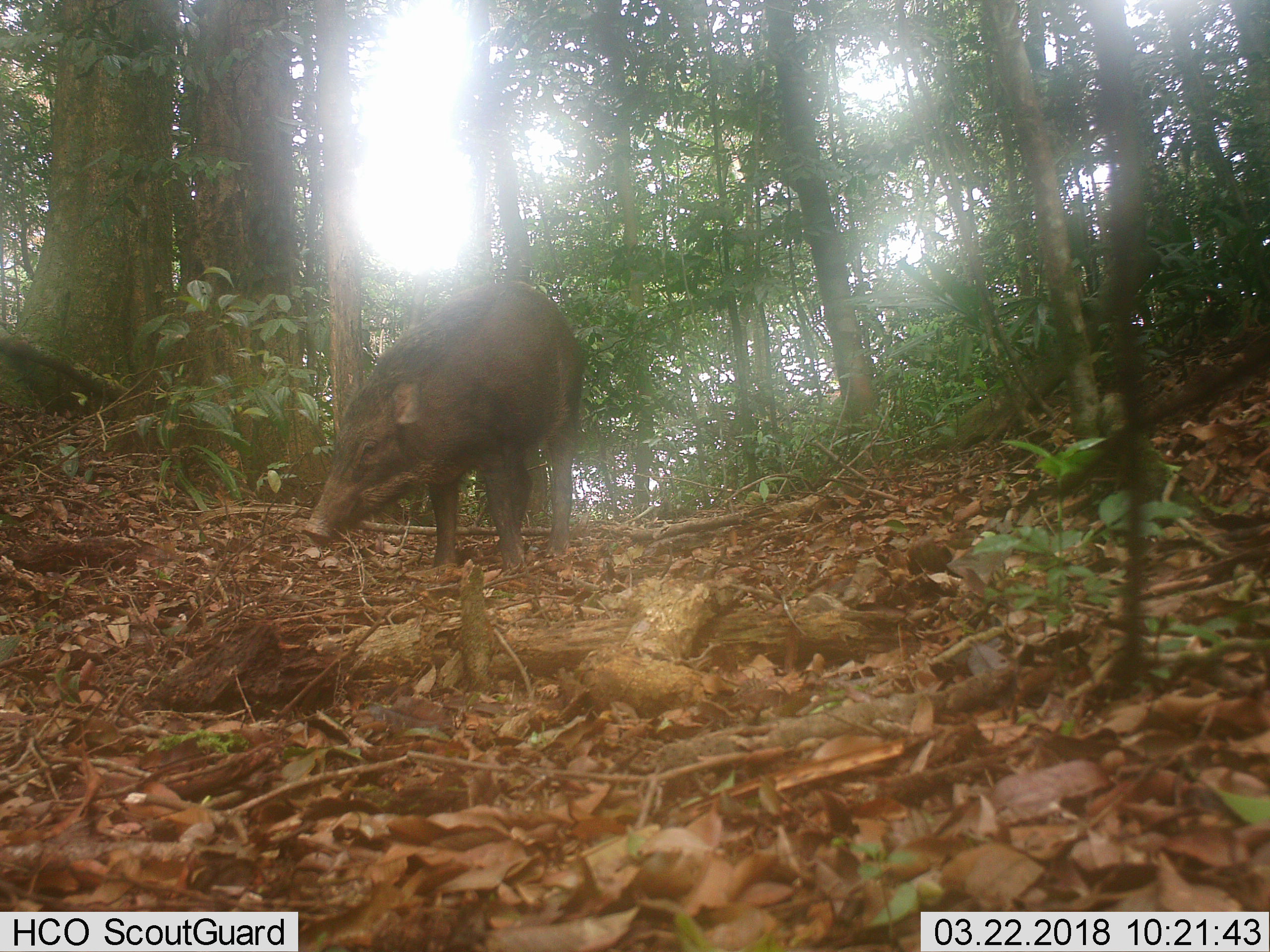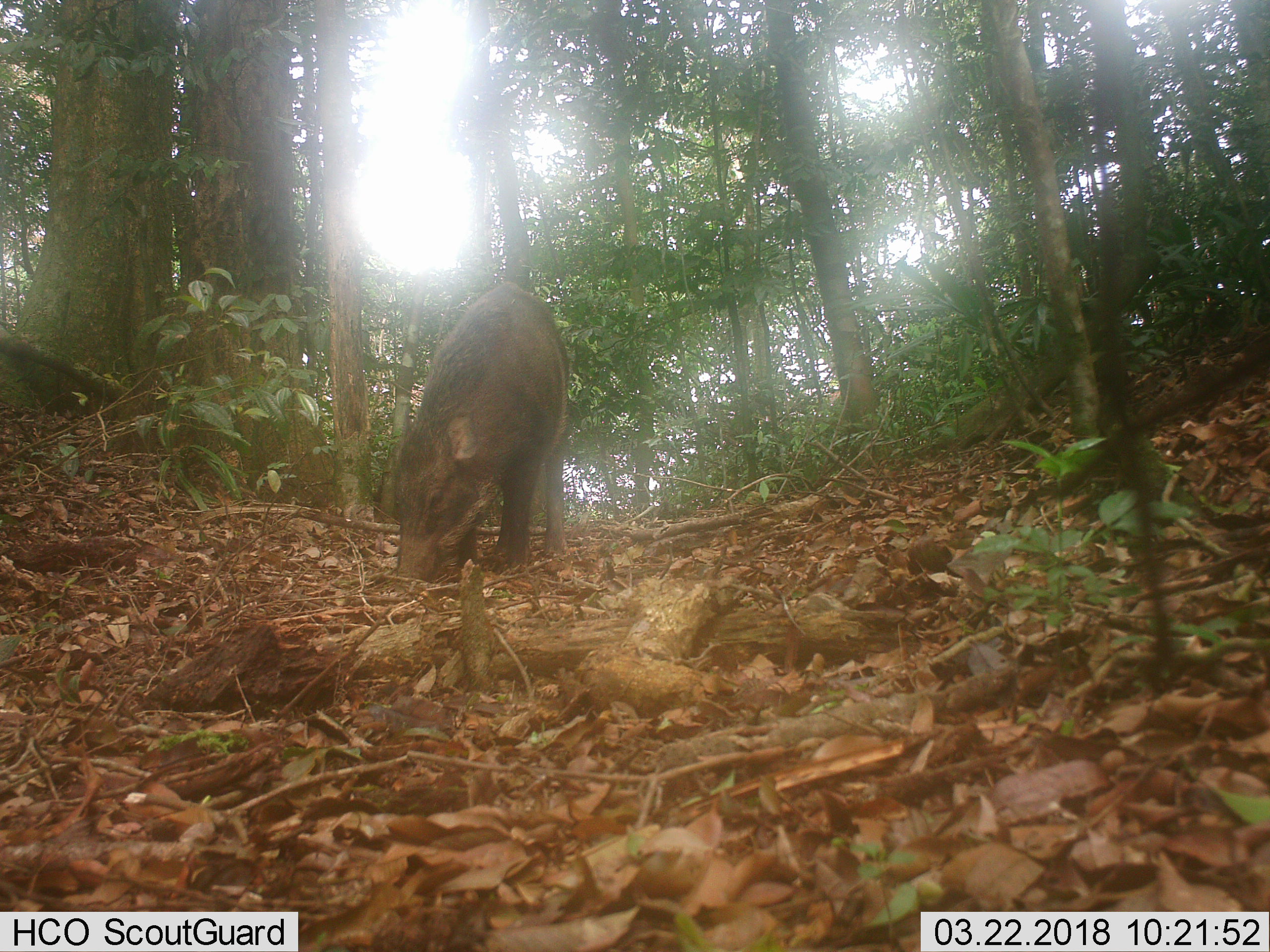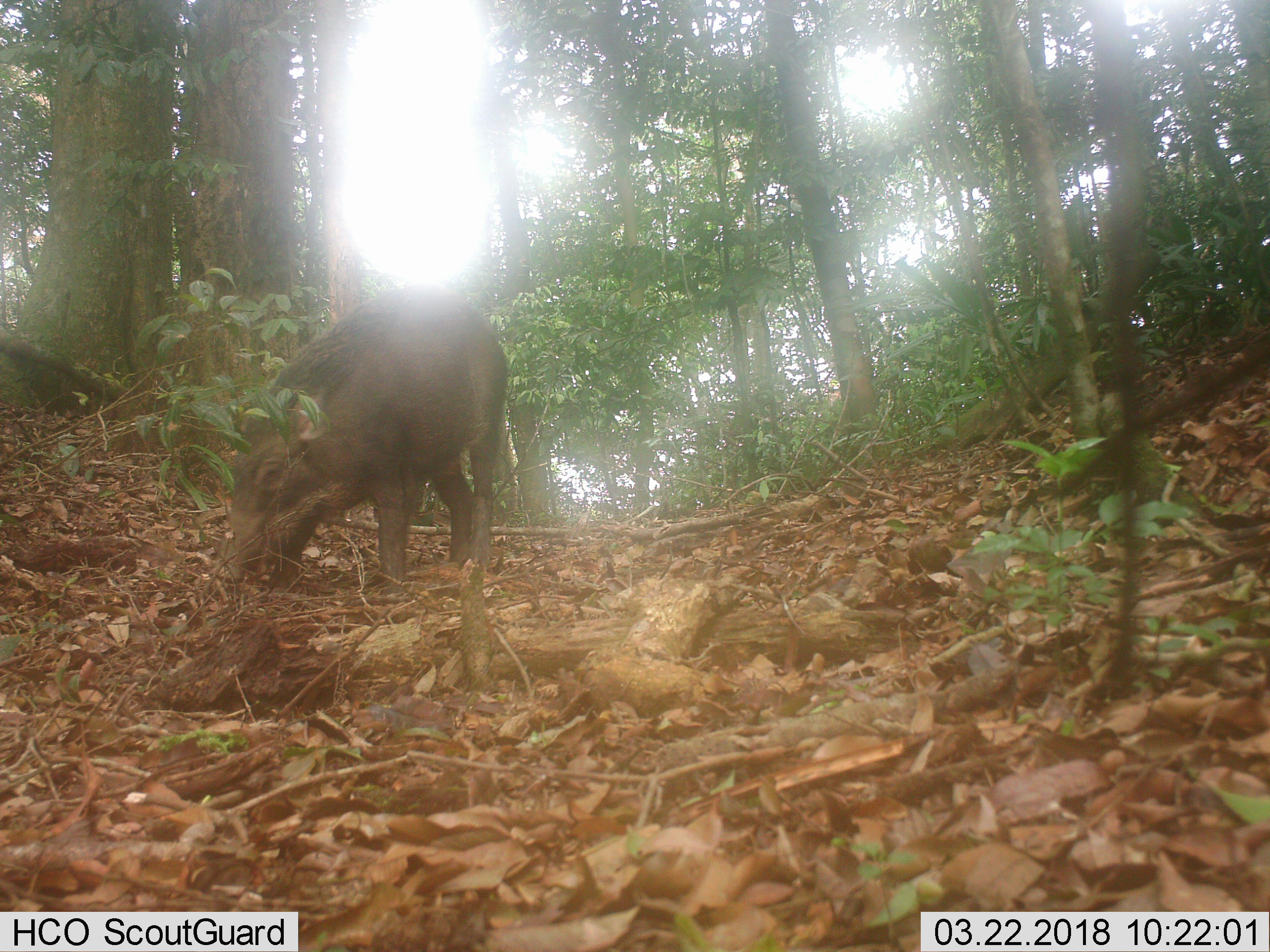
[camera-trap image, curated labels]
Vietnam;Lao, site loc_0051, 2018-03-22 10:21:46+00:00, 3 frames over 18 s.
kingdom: Animalia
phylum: Chordata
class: Mammalia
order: Artiodactyla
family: Suidae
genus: Sus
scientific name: Sus scrofa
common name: eurasian wild pig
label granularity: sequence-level